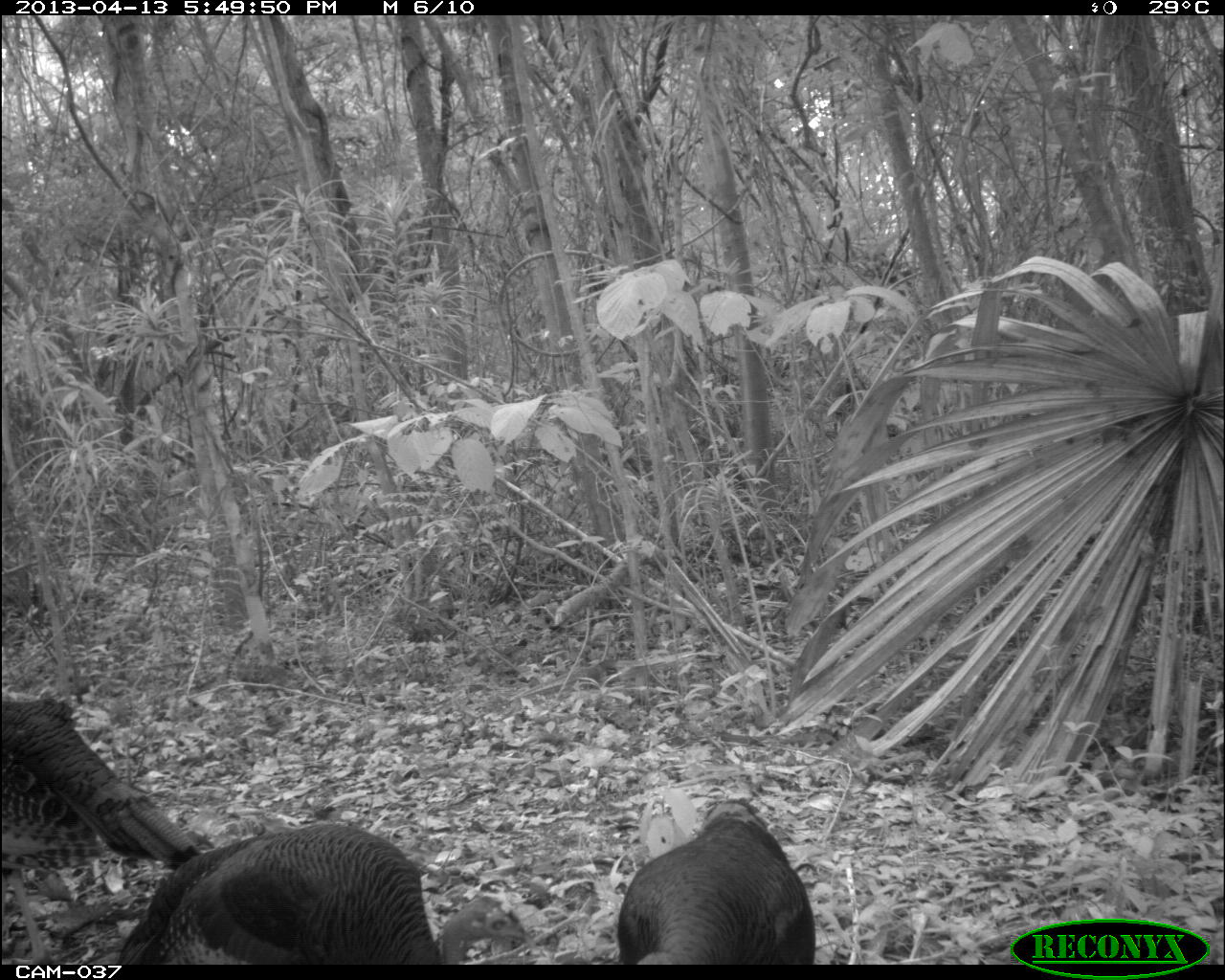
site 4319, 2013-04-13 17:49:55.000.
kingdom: Animalia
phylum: Chordata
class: Aves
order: Galliformes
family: Phasianidae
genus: Meleagris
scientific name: Meleagris ocellata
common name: ocellated turkey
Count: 3.